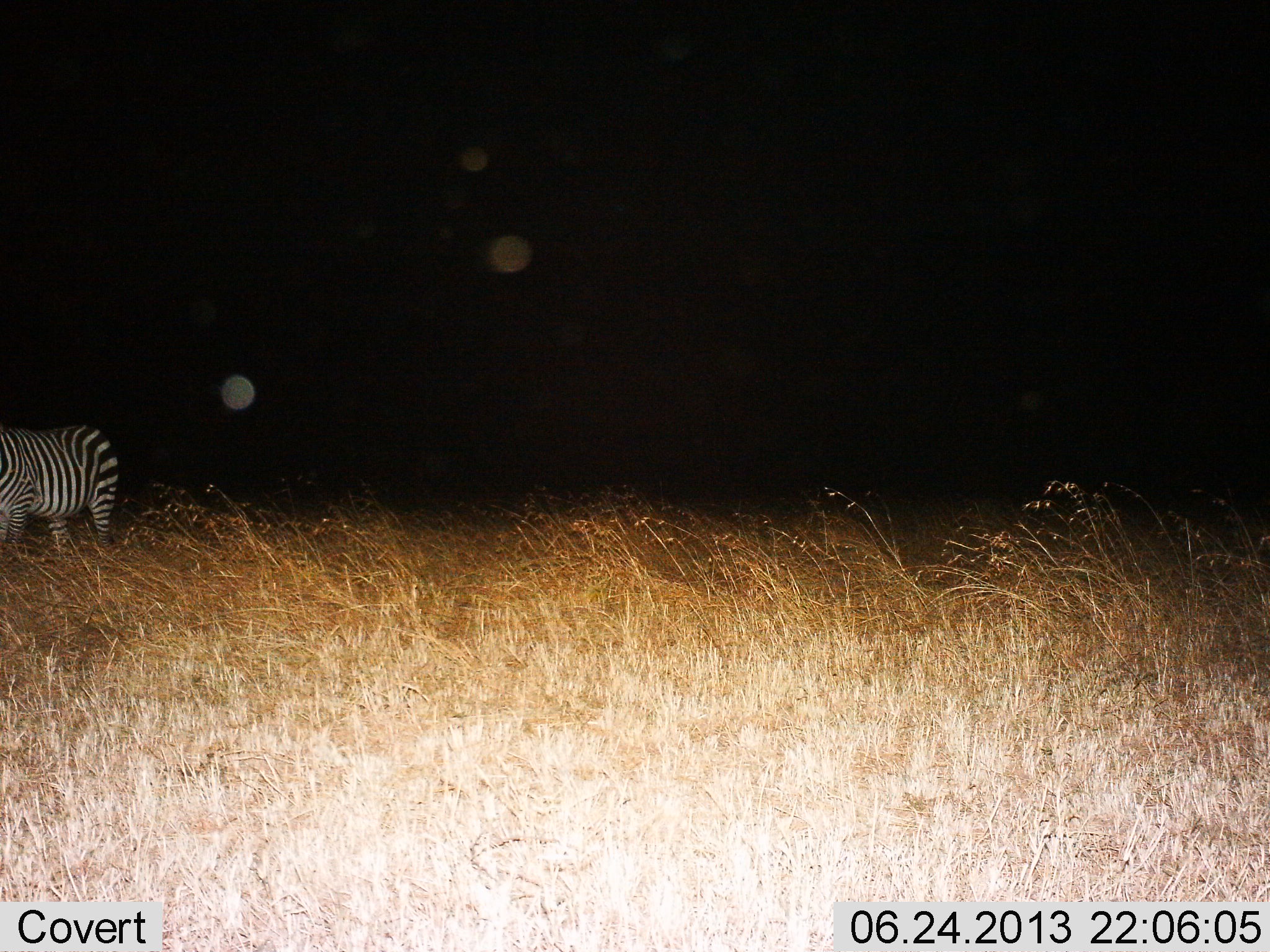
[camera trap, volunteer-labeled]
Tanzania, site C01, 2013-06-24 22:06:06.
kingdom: Animalia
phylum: Chordata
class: Mammalia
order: Perissodactyla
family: Equidae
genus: Equus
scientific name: Equus quagga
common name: plains zebra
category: zebra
Zebra (plains zebra) (Equus quagga), count 1. Behavior (volunteer vote fractions): standing 92%, resting 5%, moving 5%, interacting 0%. Young present (vote fraction): 0%. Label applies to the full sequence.